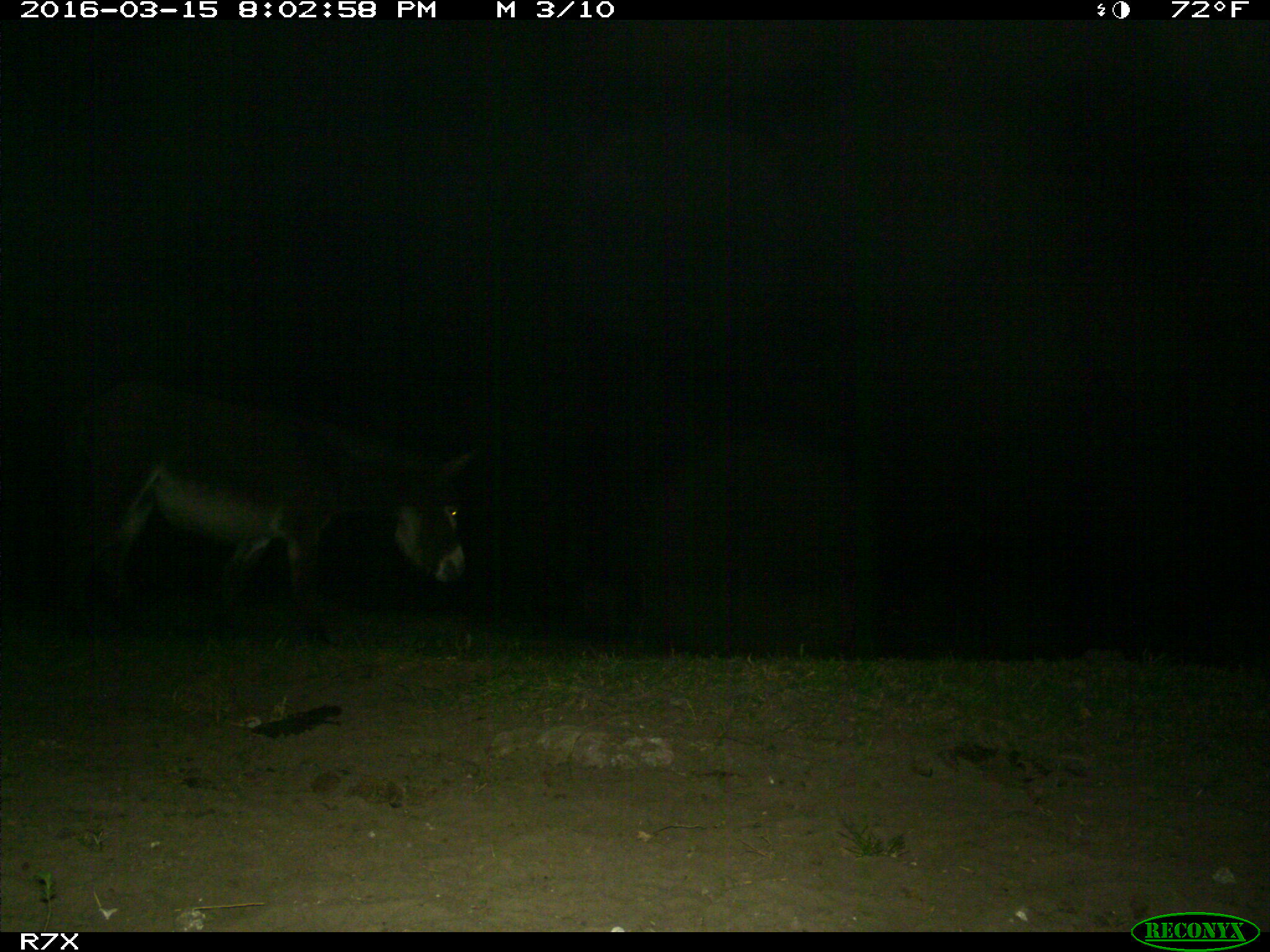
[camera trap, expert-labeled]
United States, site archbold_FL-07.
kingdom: Animalia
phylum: Chordata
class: Mammalia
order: Perissodactyla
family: Equidae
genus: Equus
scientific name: Equus africanus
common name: african wild ass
Equus africanus (african wild ass).